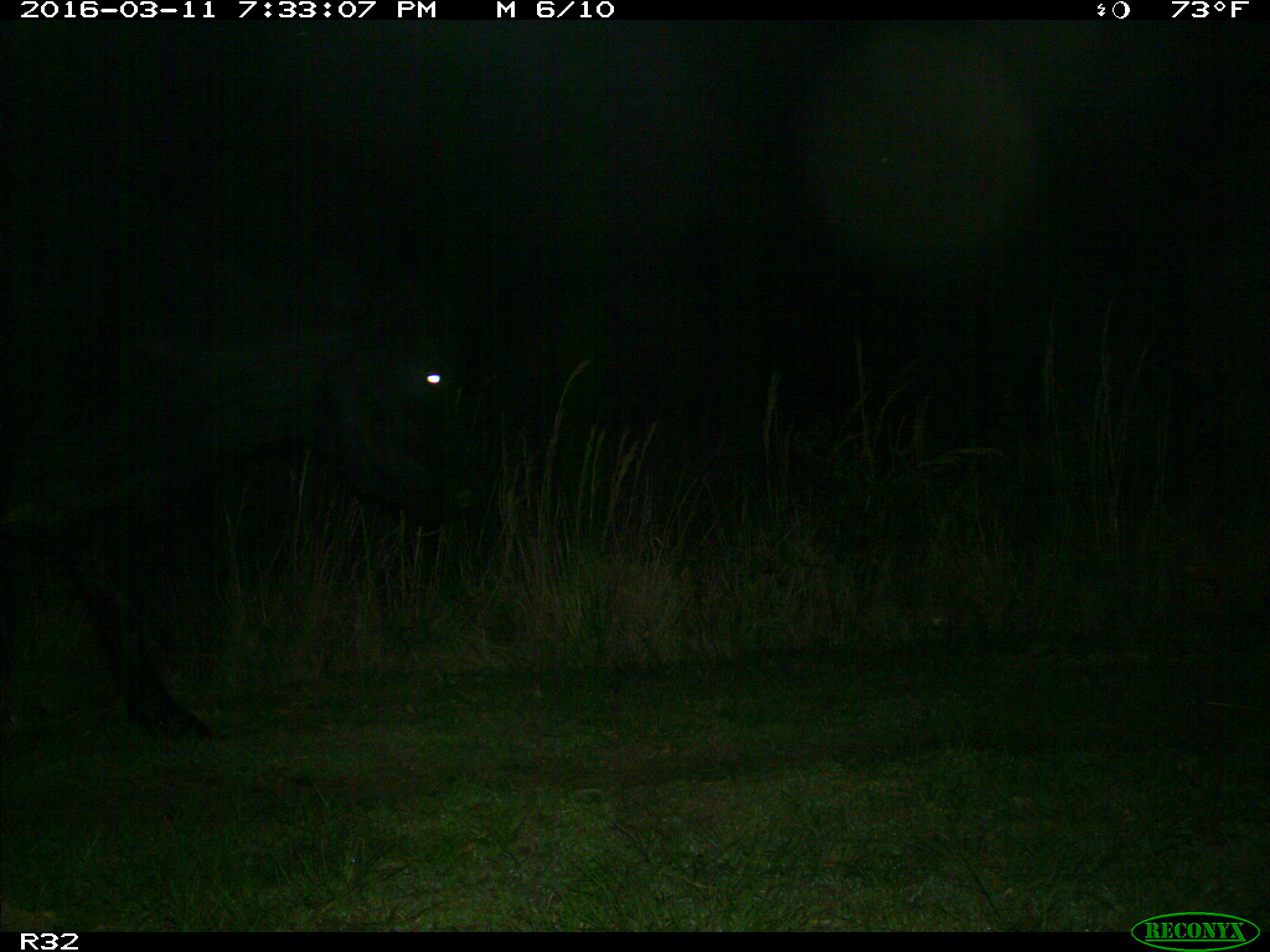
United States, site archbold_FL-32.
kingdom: Animalia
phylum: Chordata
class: Mammalia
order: Artiodactyla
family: Bovidae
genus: Bos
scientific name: Bos taurus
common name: domestic cow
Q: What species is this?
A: Bos taurus (domestic cow).